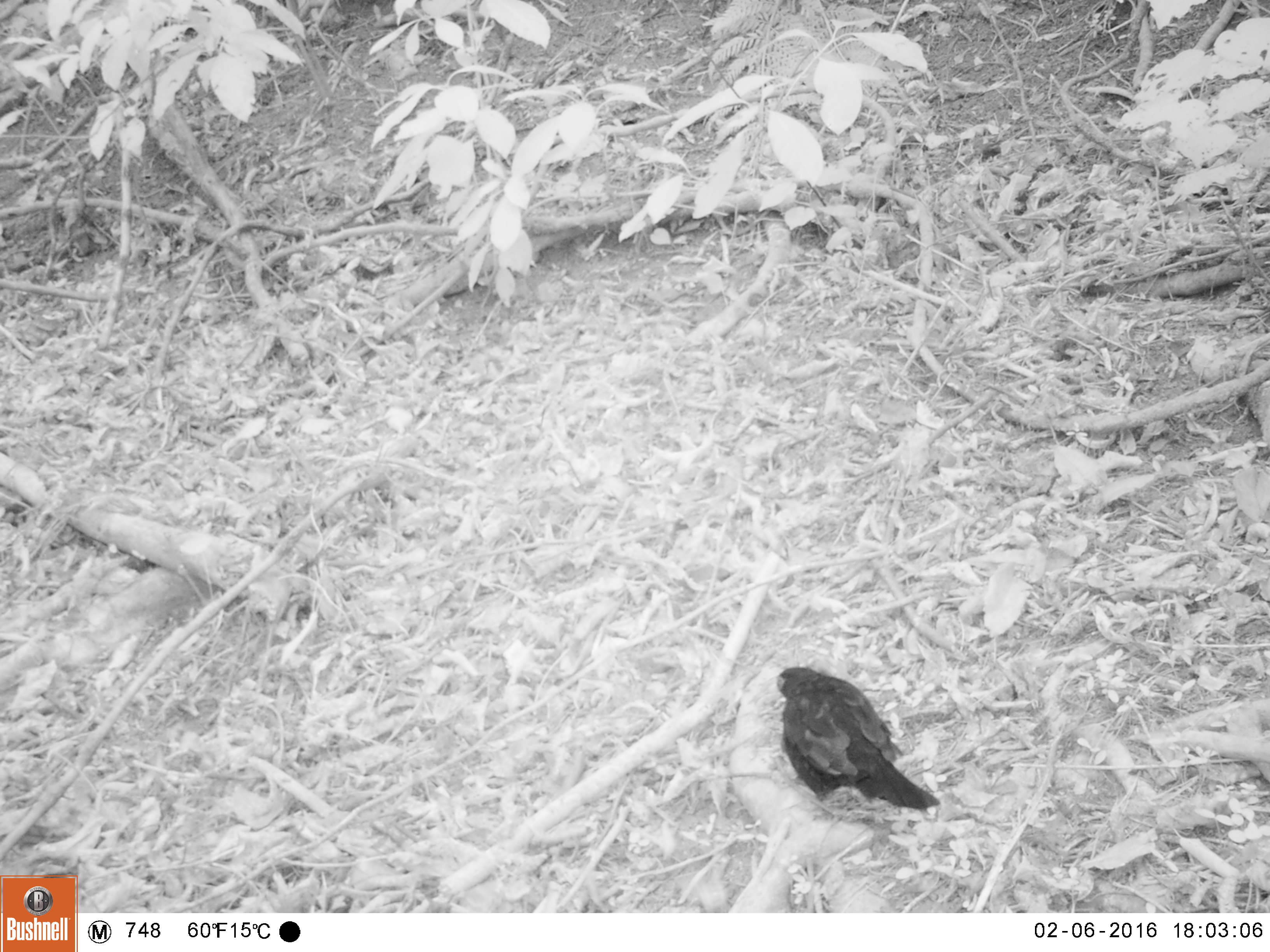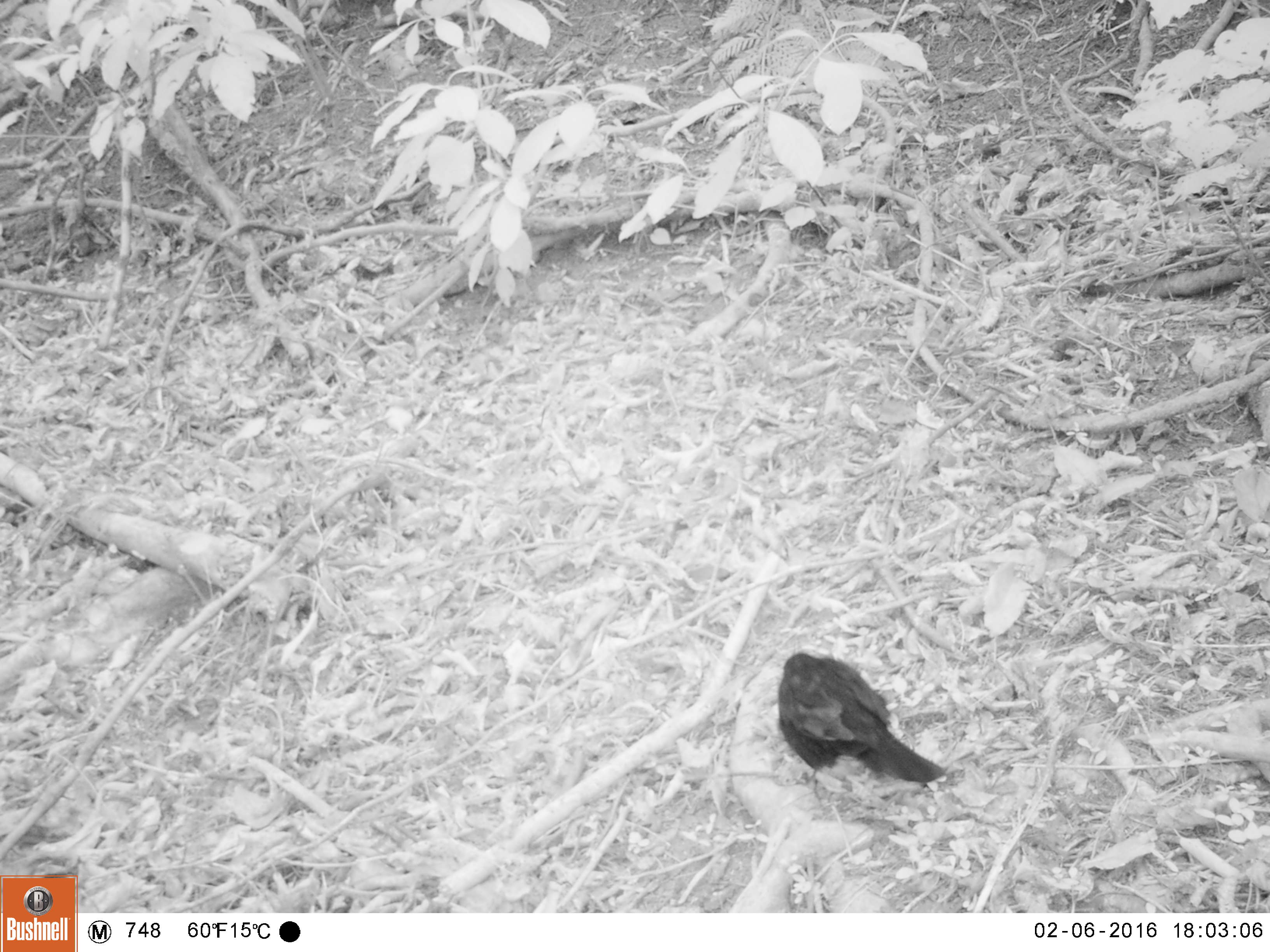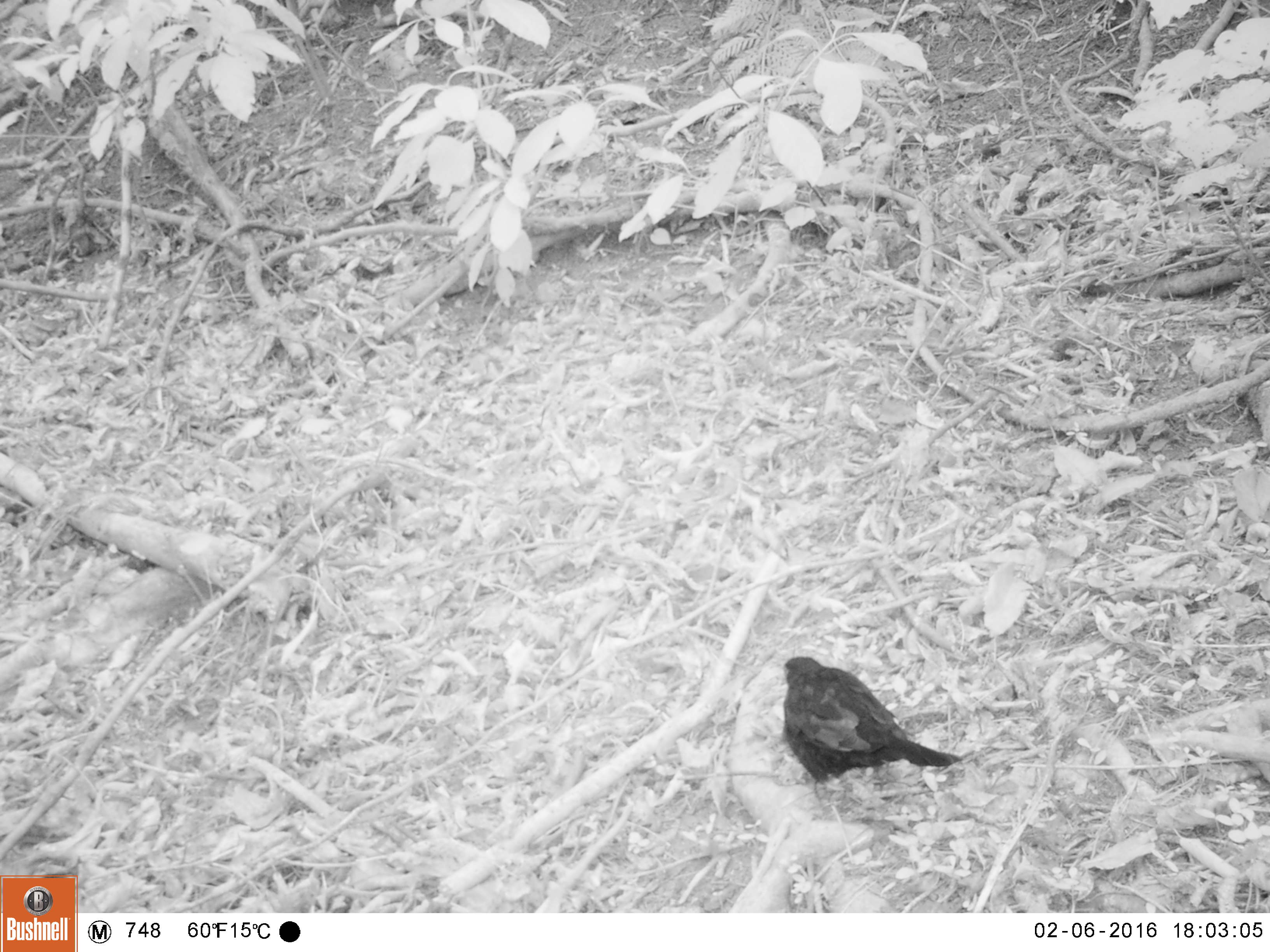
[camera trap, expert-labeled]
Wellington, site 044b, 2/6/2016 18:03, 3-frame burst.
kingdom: Animalia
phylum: Chordata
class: Aves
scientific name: Aves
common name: bird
Bird (Aves).